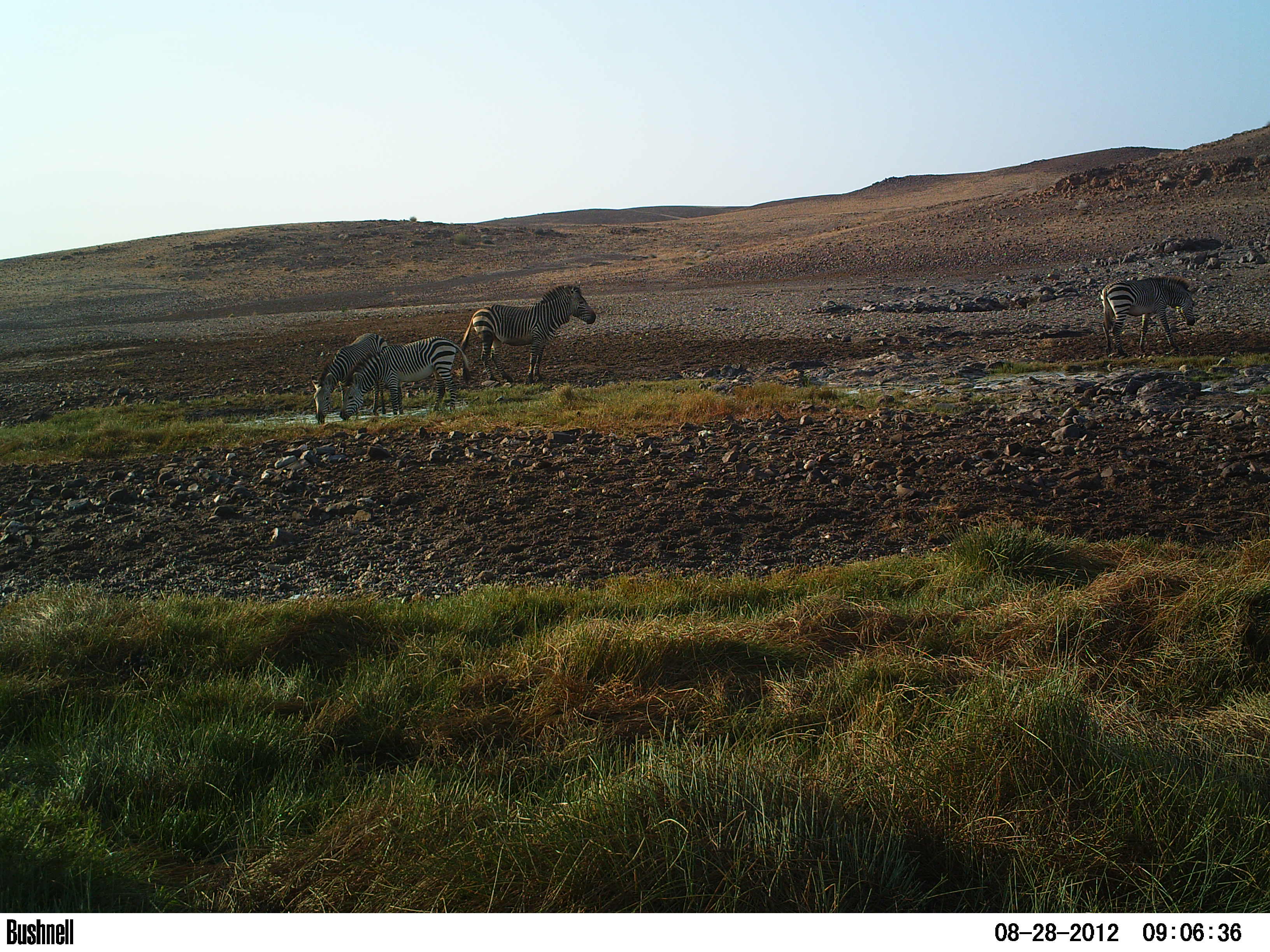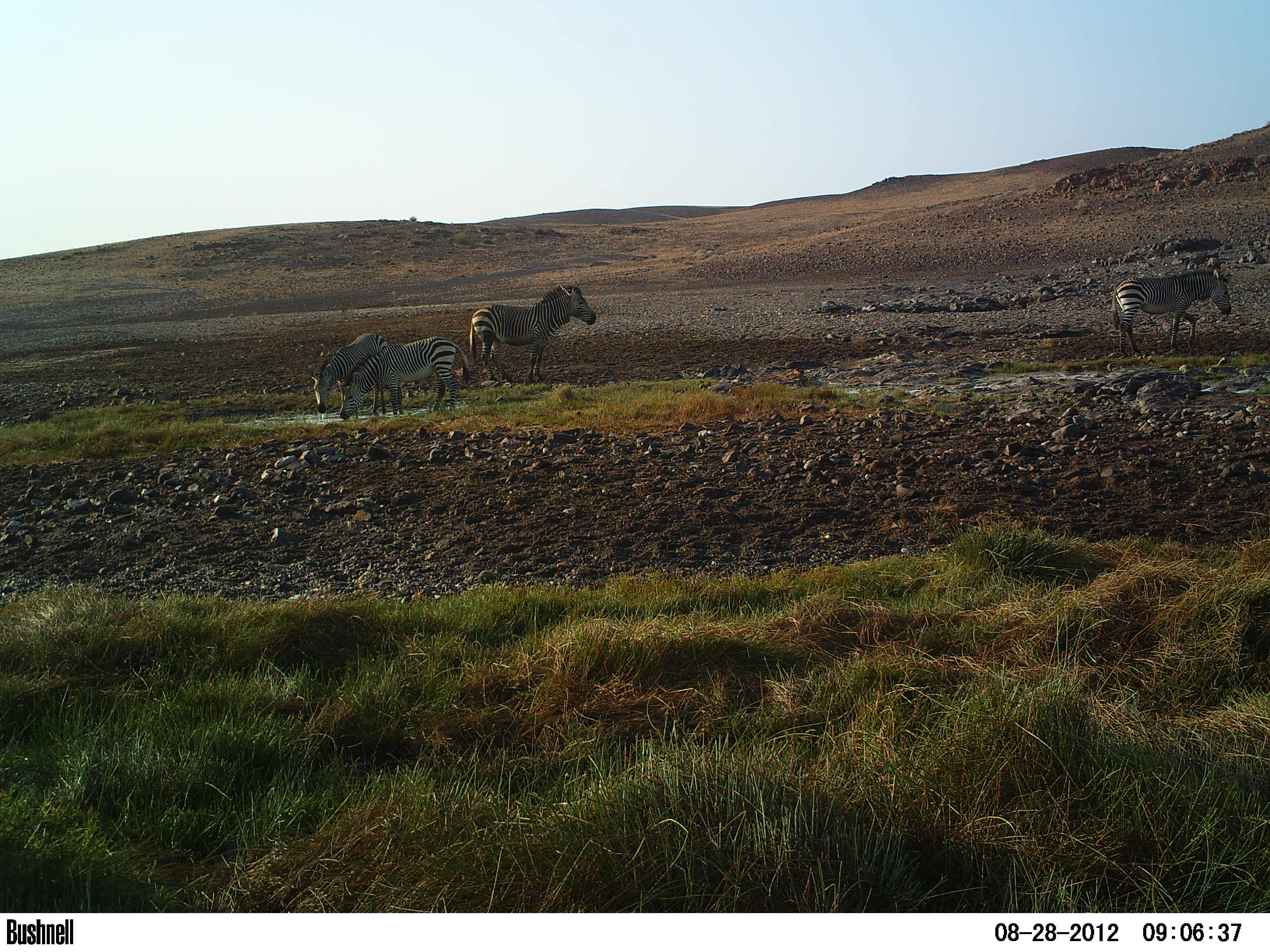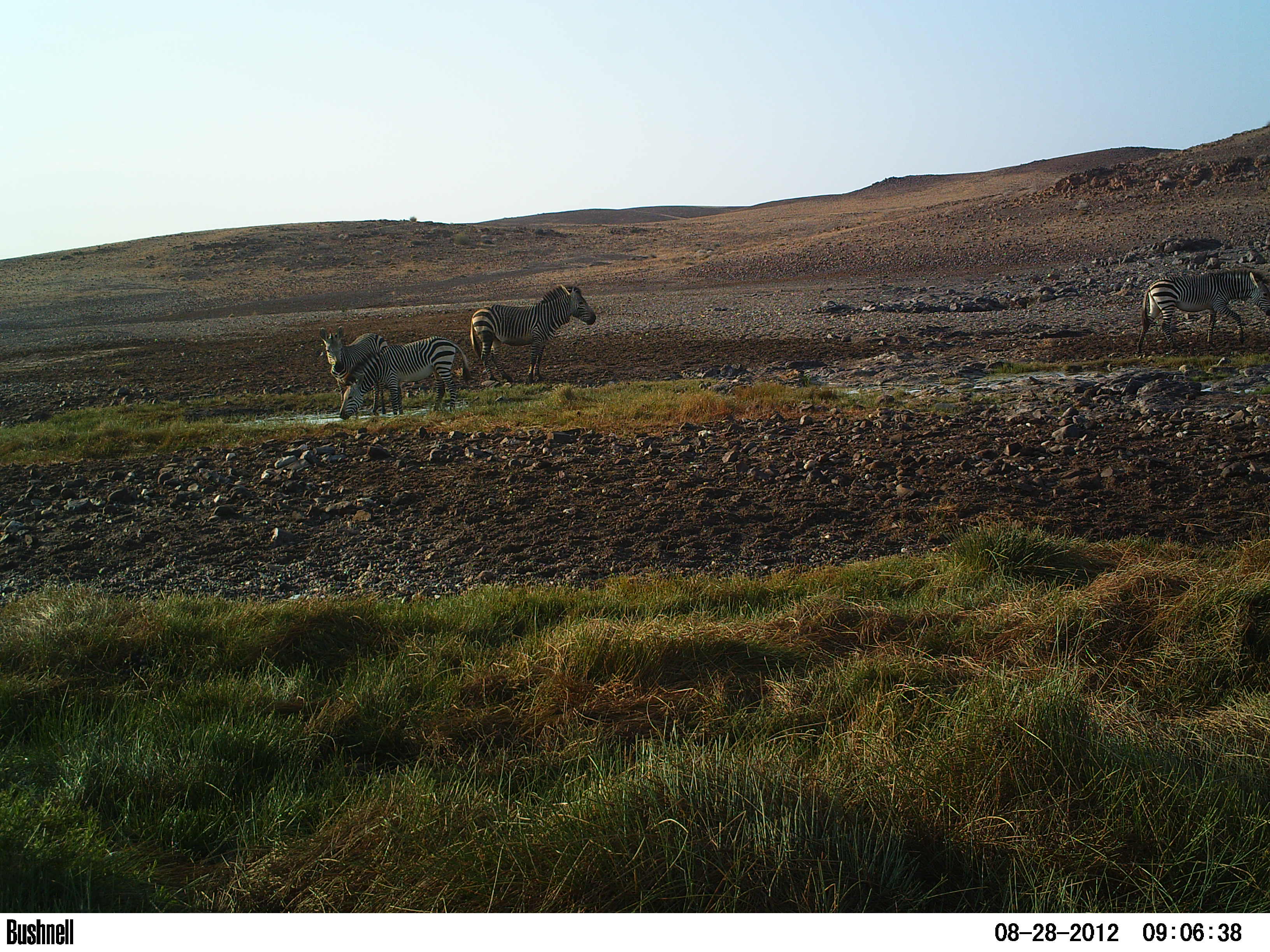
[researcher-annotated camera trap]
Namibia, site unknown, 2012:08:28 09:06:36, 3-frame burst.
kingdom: Animalia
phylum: Chordata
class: Mammalia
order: Perissodactyla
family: Equidae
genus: Equus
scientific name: Equus zebra hartmannae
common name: hartmann's mountain zebra